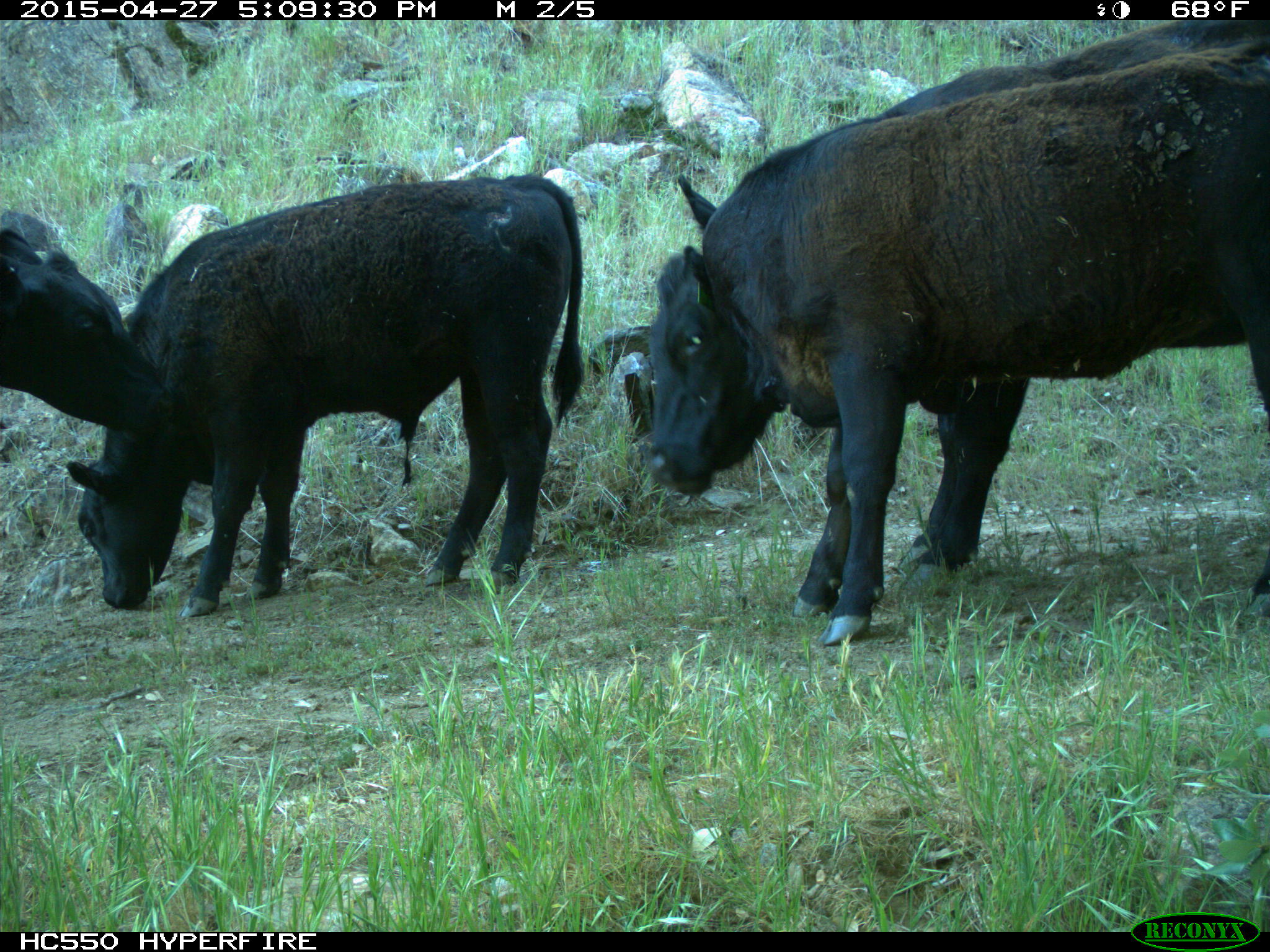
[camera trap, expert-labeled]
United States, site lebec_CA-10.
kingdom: Animalia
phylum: Chordata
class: Mammalia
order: Artiodactyla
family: Bovidae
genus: Bos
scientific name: Bos taurus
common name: domestic cow